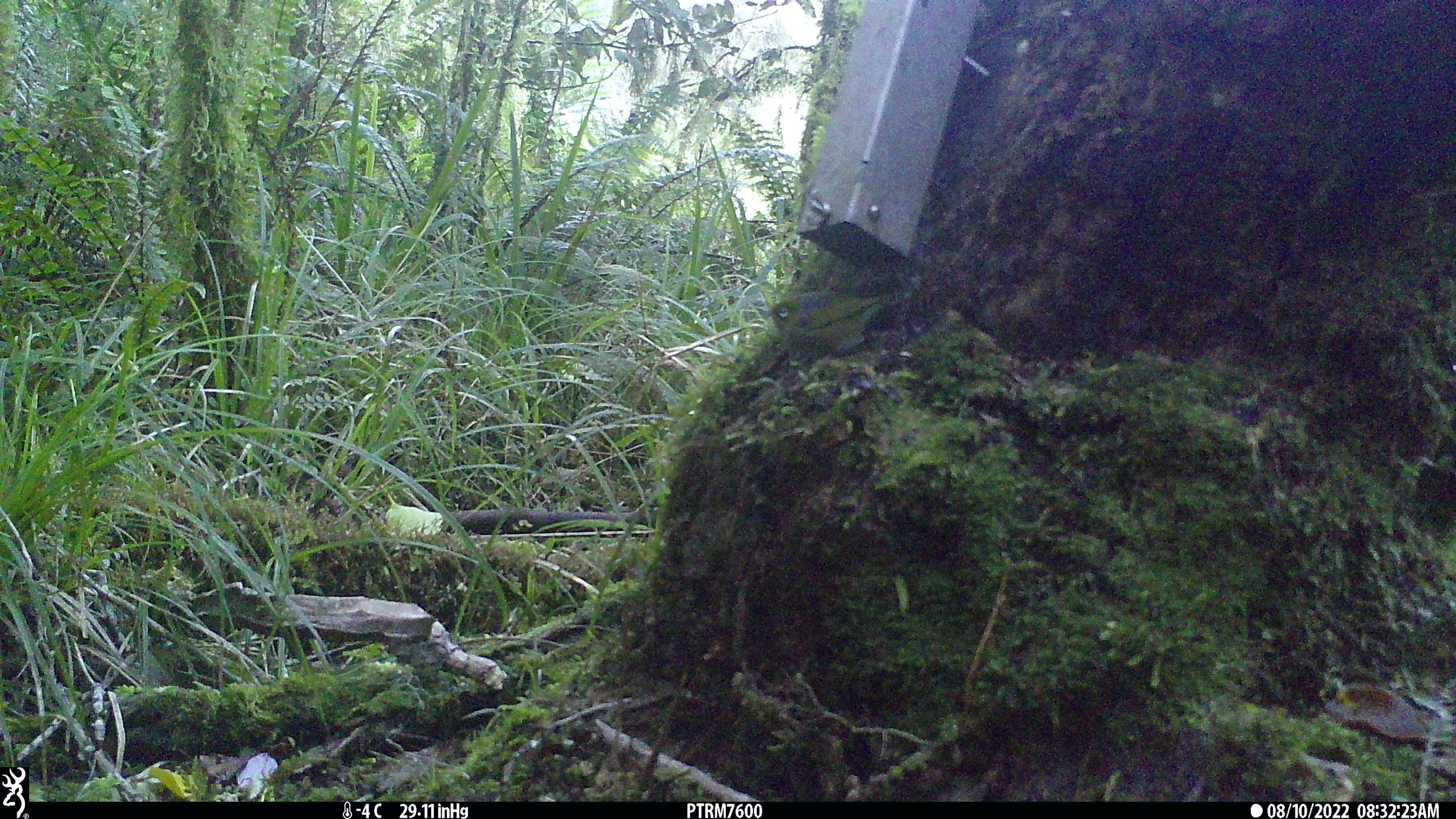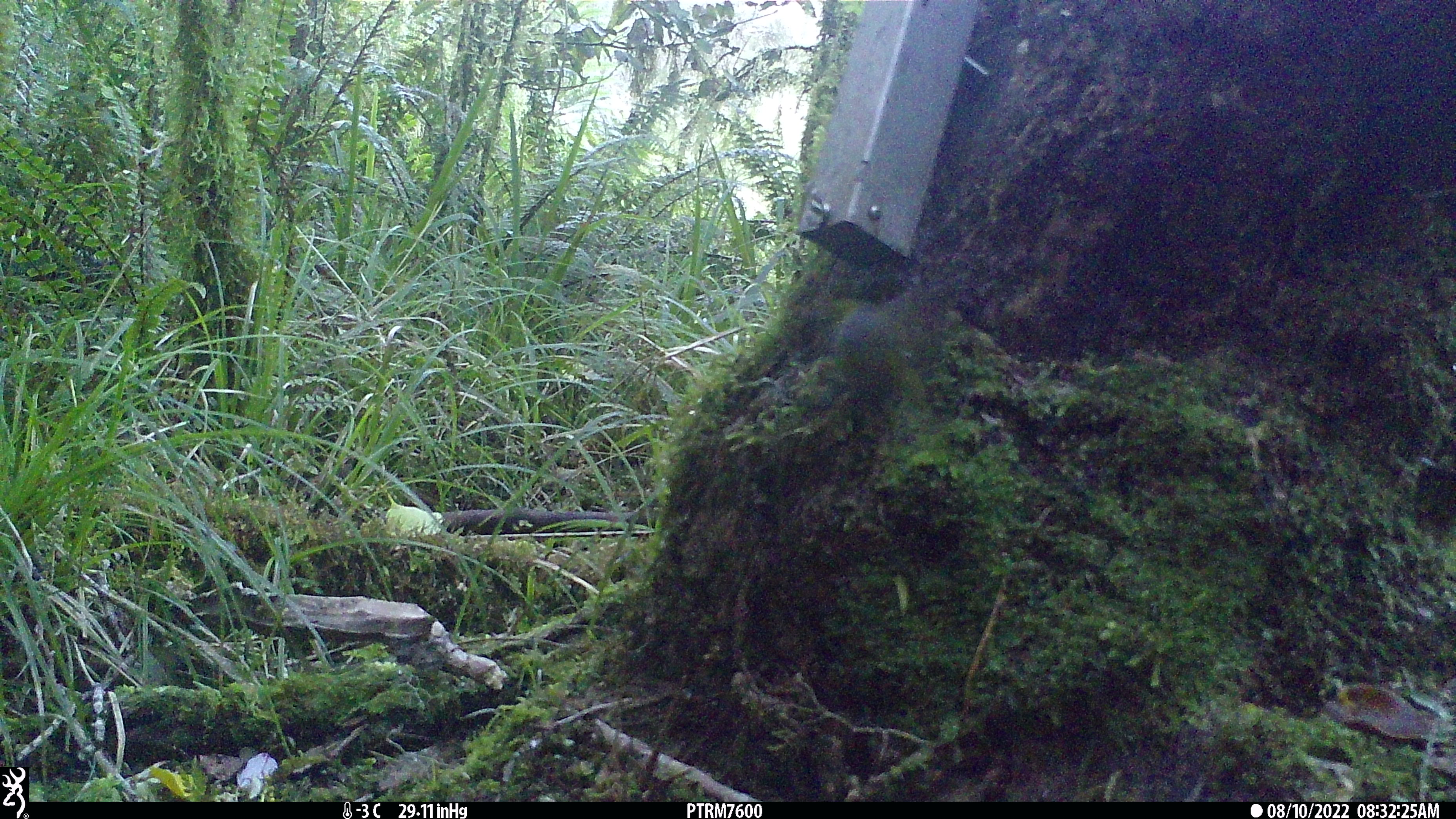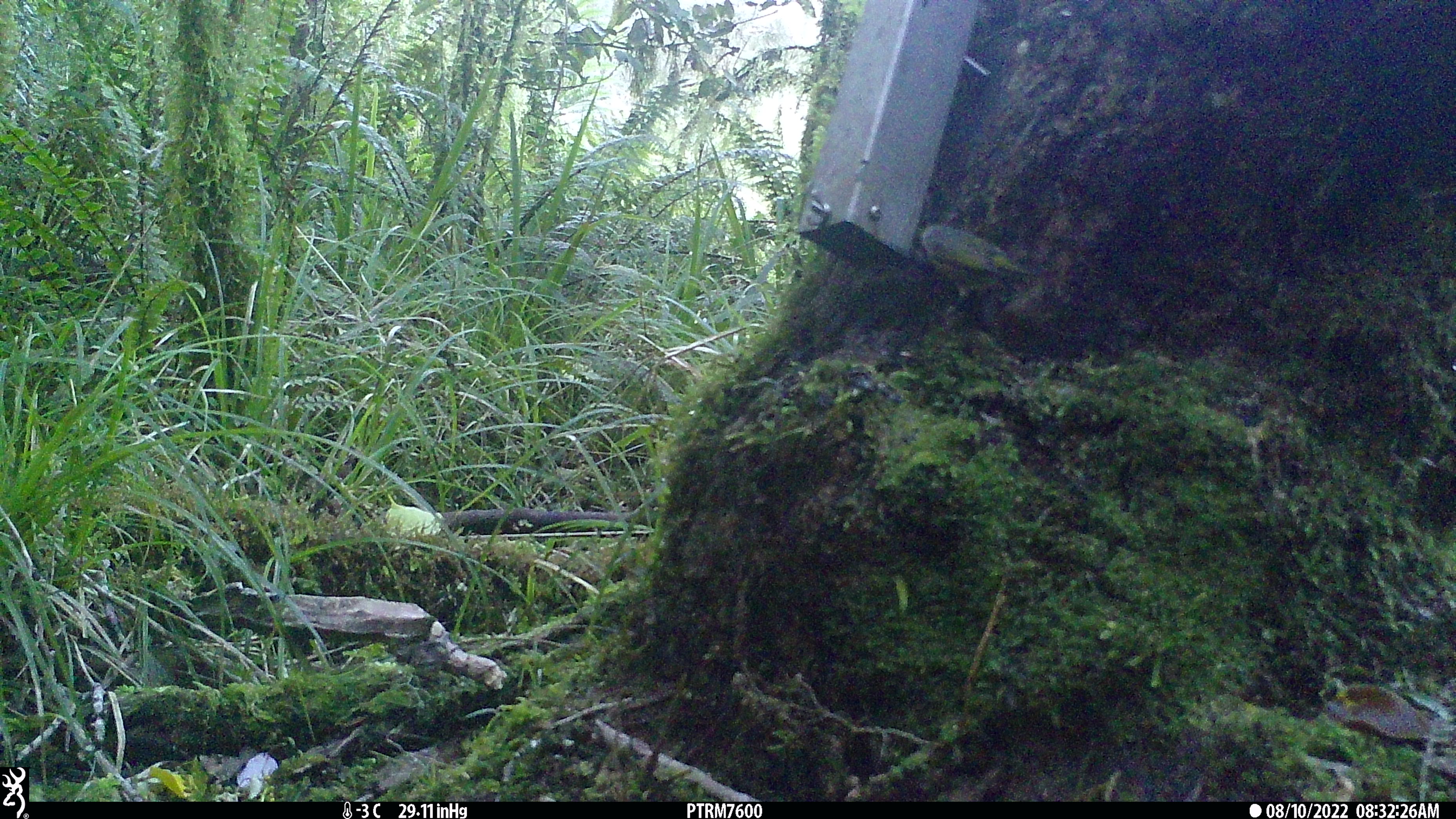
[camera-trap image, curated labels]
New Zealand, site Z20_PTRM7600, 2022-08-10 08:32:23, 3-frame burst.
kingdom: Animalia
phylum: Chordata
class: Aves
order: Passeriformes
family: Zosteropidae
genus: Zosterops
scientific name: Zosterops lateralis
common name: silvereye